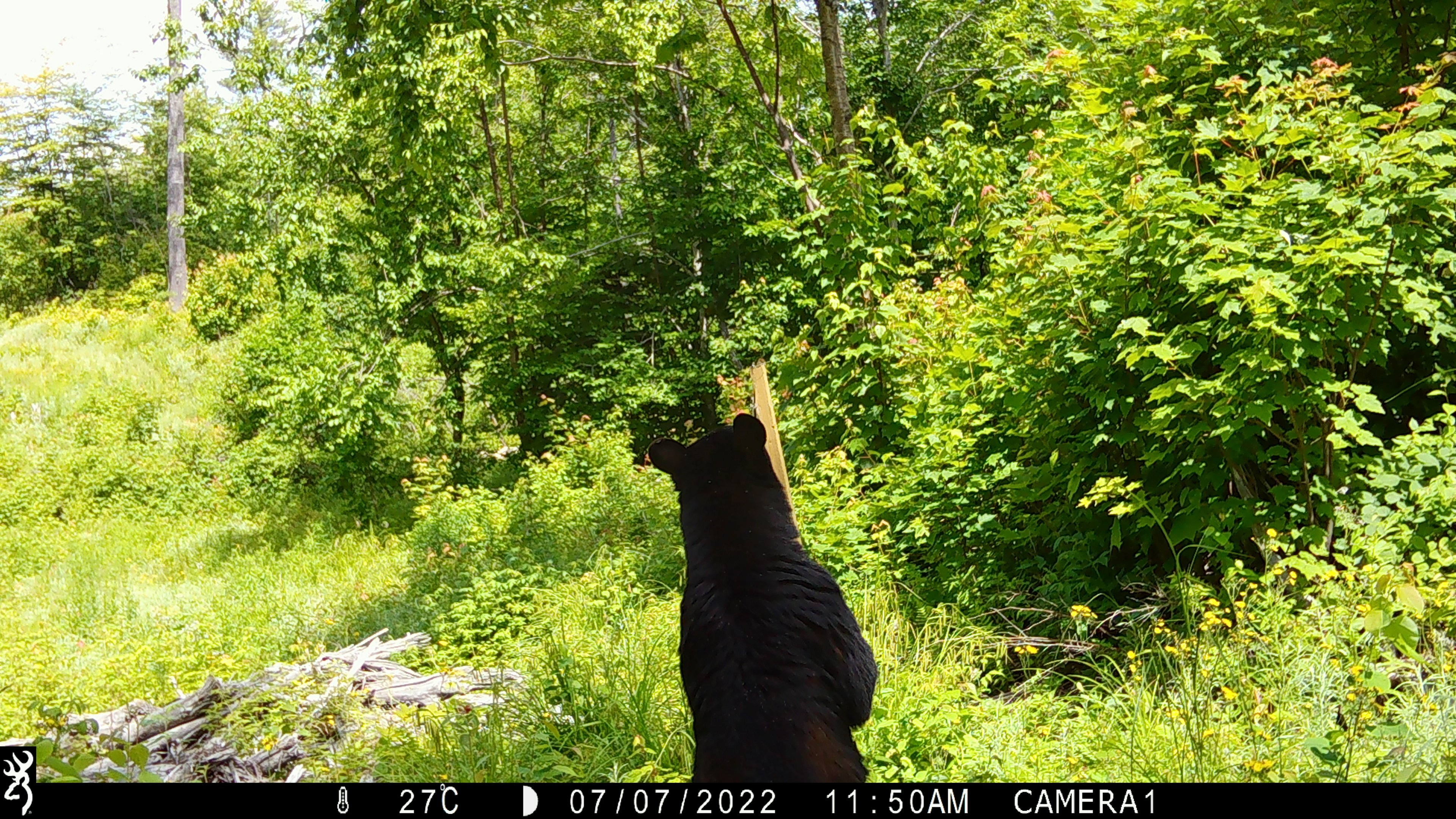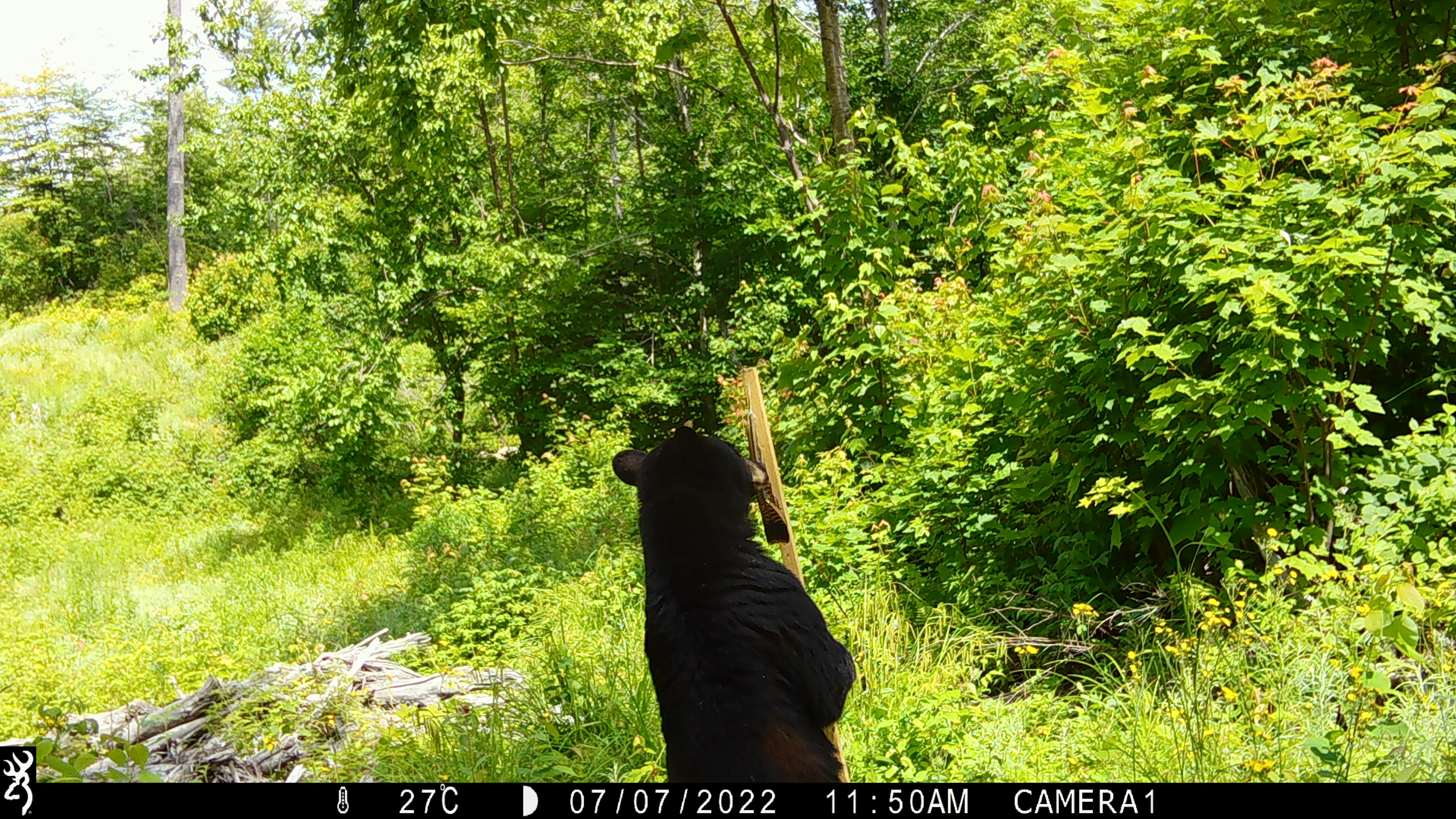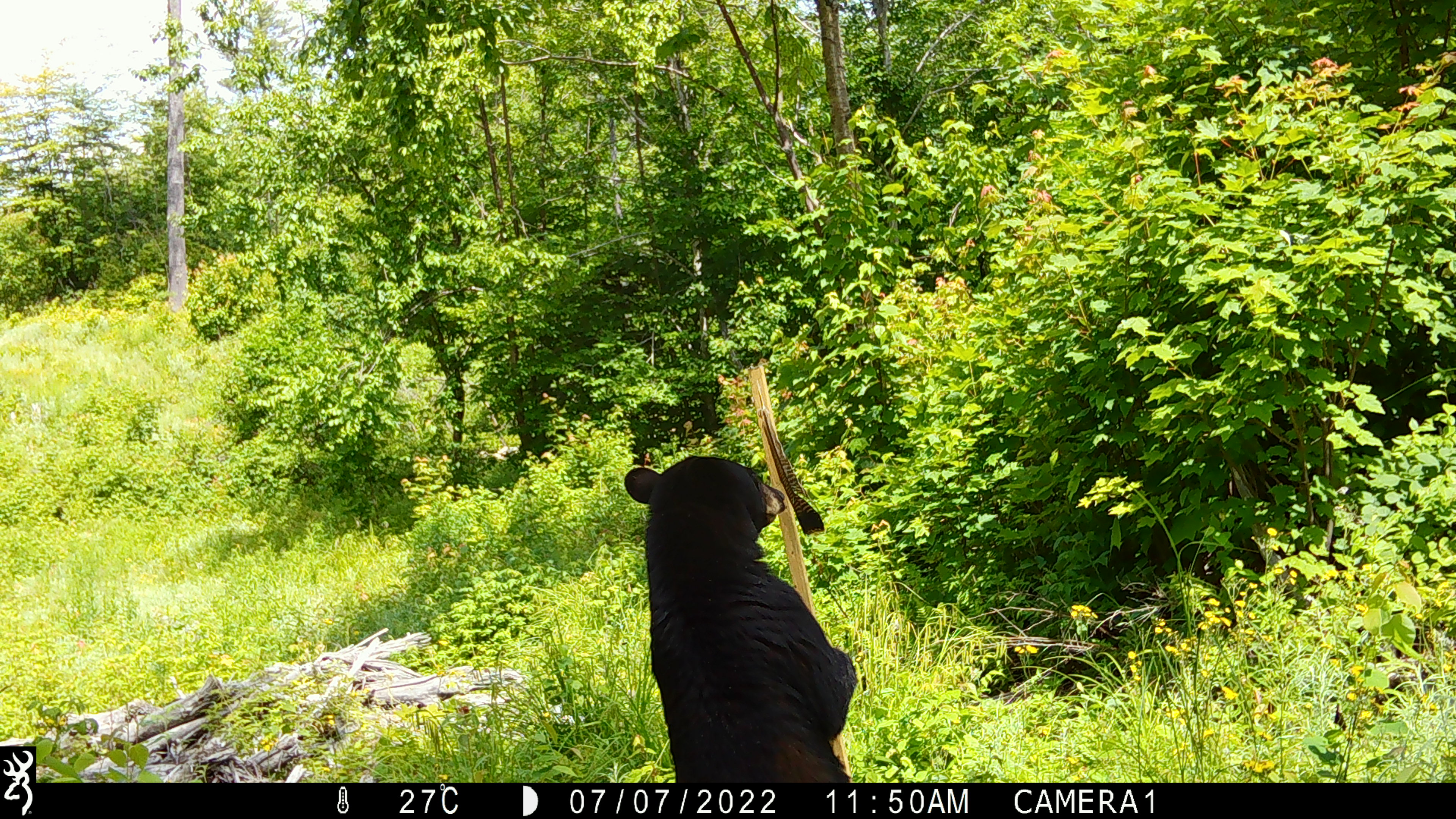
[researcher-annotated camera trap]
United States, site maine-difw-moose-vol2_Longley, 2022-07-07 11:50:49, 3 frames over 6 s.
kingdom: Animalia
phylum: Chordata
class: Mammalia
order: Carnivora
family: Ursidae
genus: Ursus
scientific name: Ursus americanus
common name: black bear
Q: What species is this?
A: Black bear (Ursus americanus).